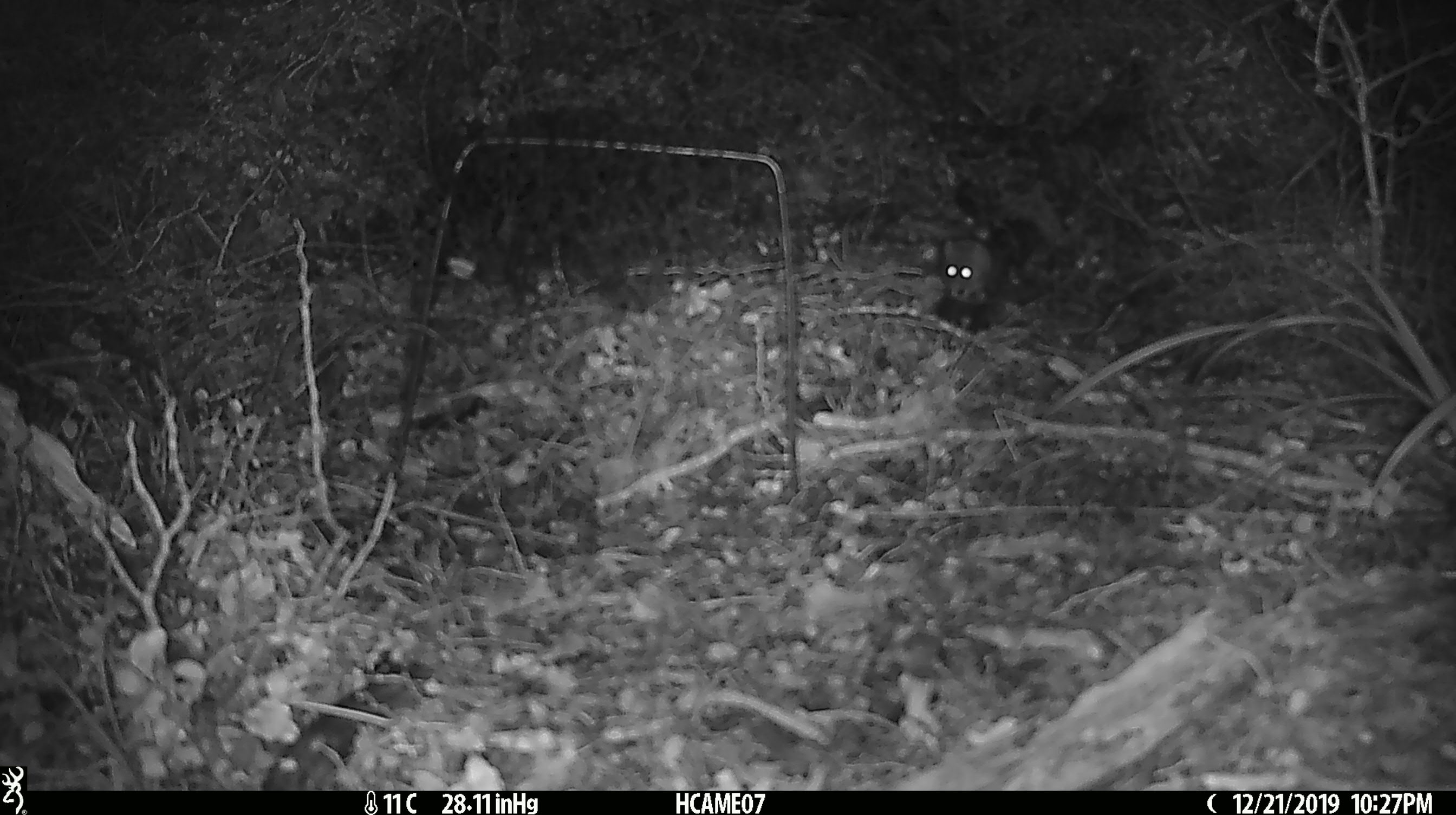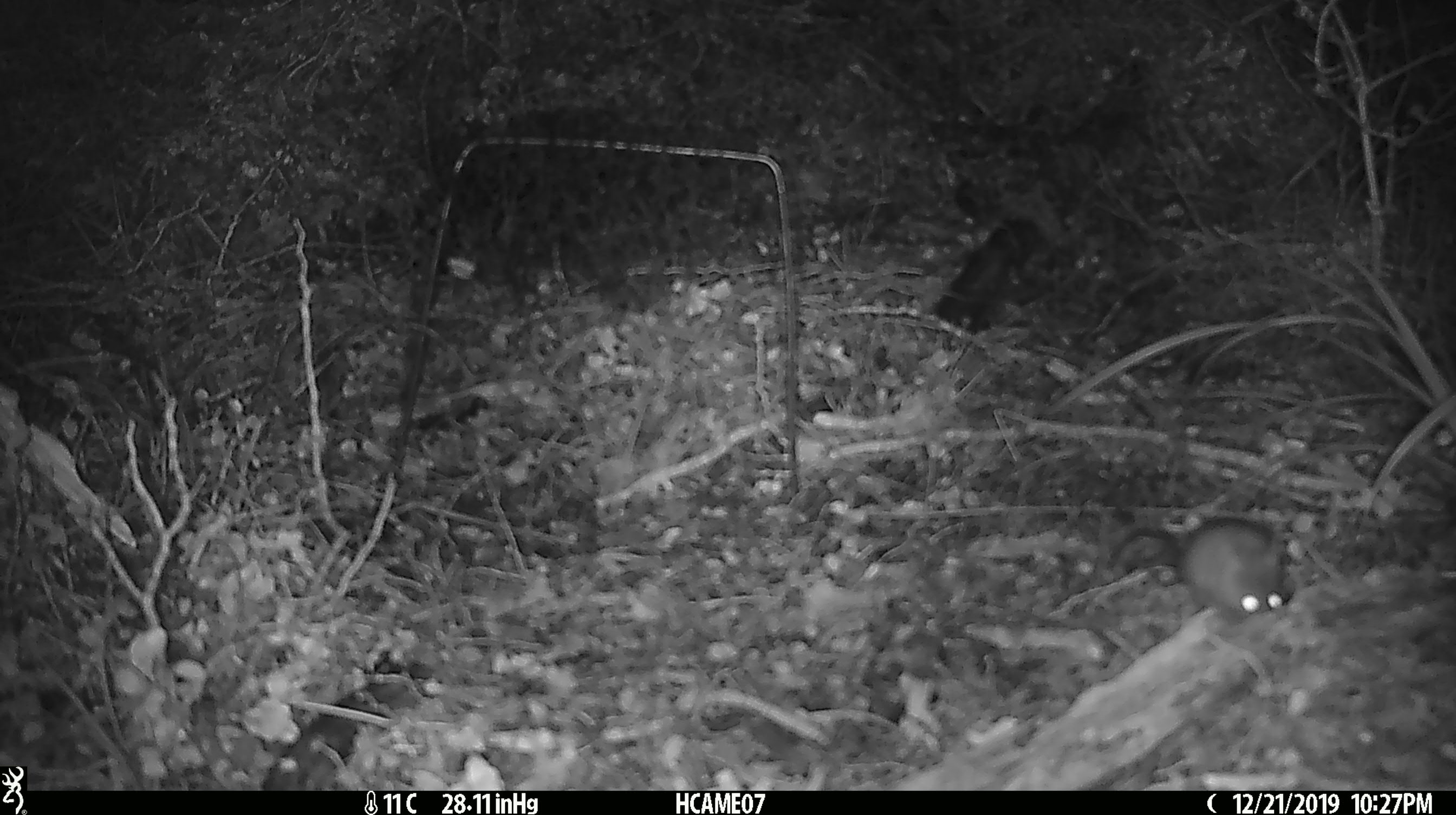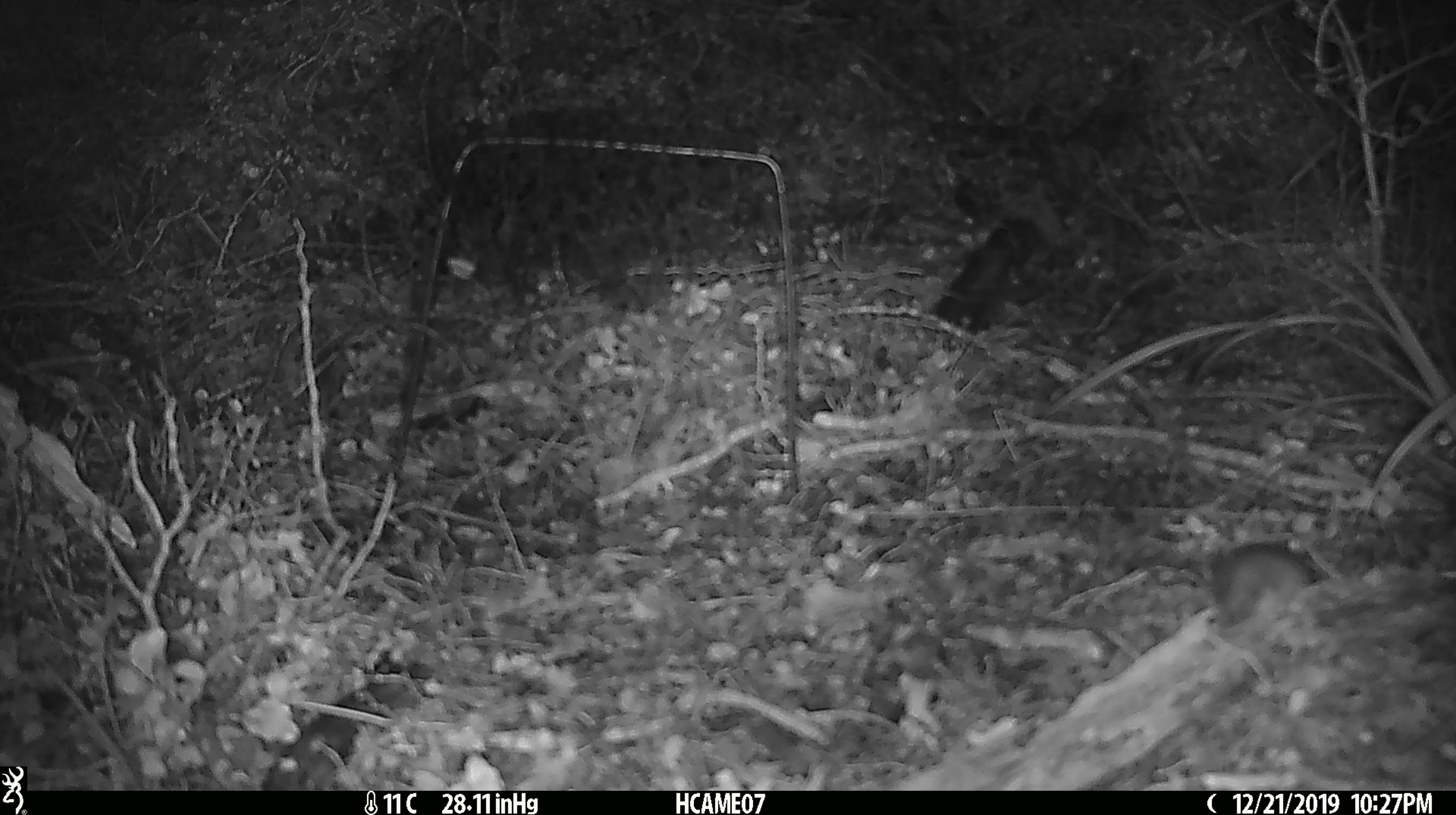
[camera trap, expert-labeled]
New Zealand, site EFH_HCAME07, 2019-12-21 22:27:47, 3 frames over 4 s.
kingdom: Animalia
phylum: Chordata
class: Mammalia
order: Rodentia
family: Muridae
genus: Mus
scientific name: Mus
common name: mouse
Mouse (Mus).